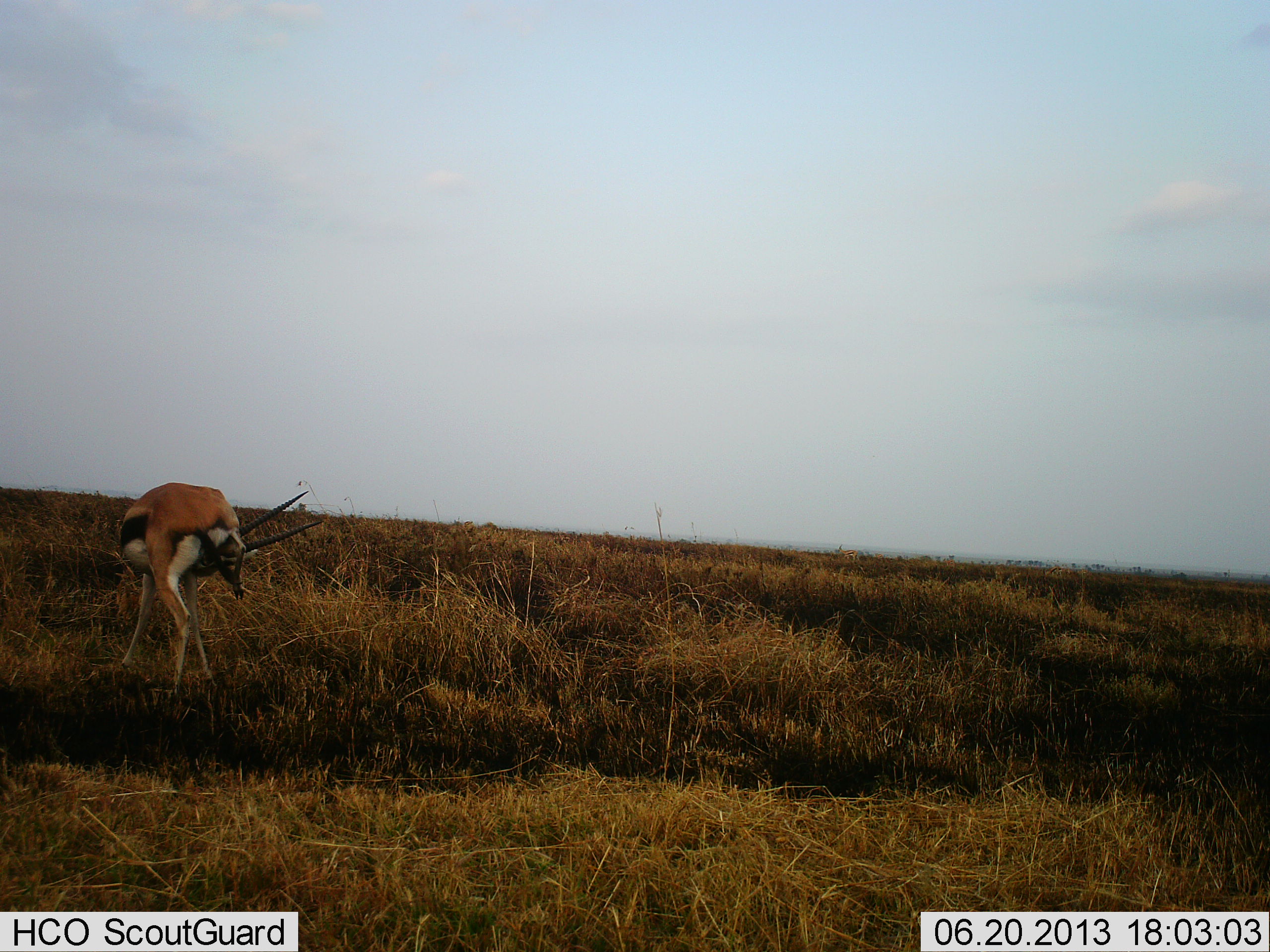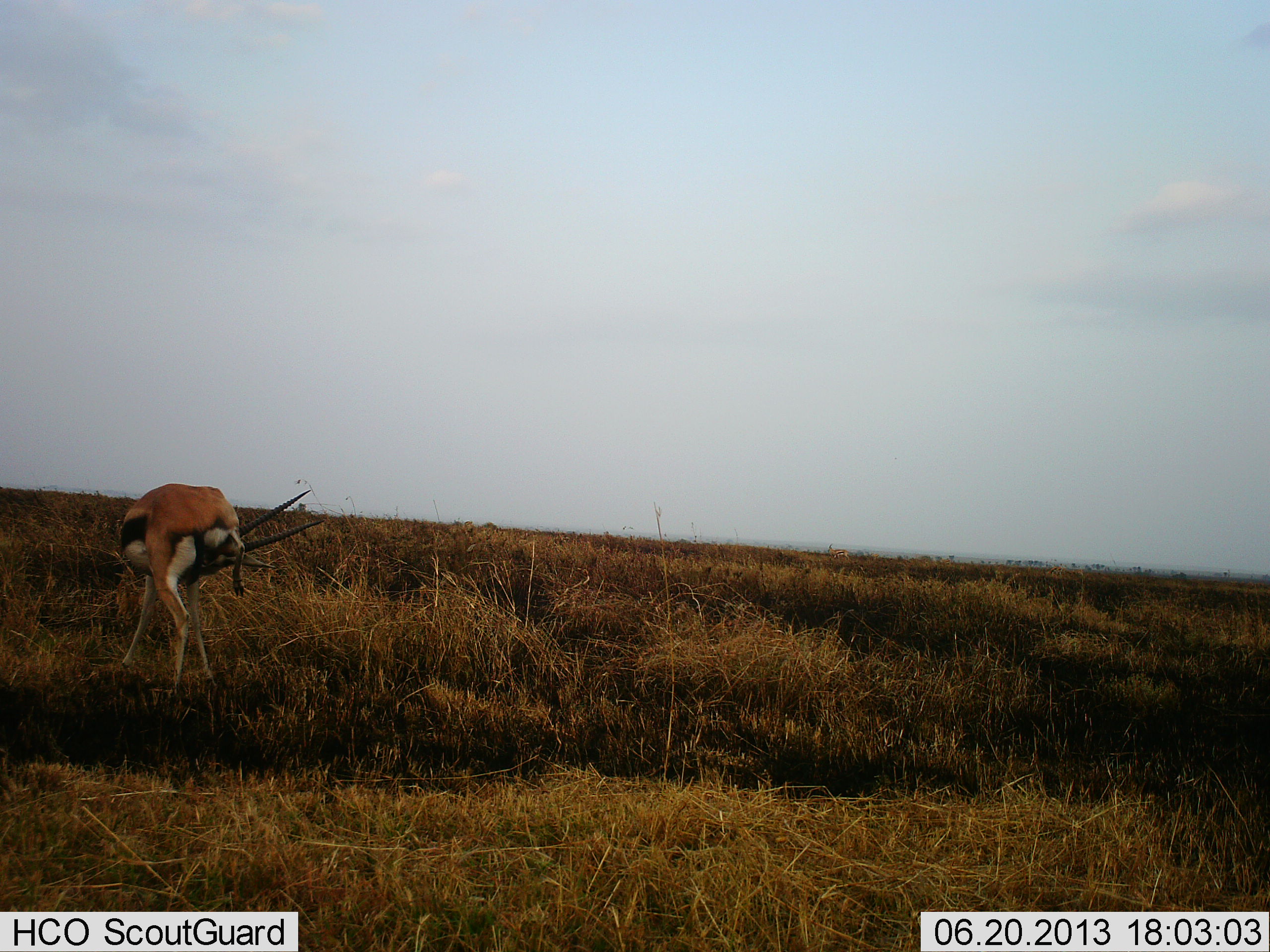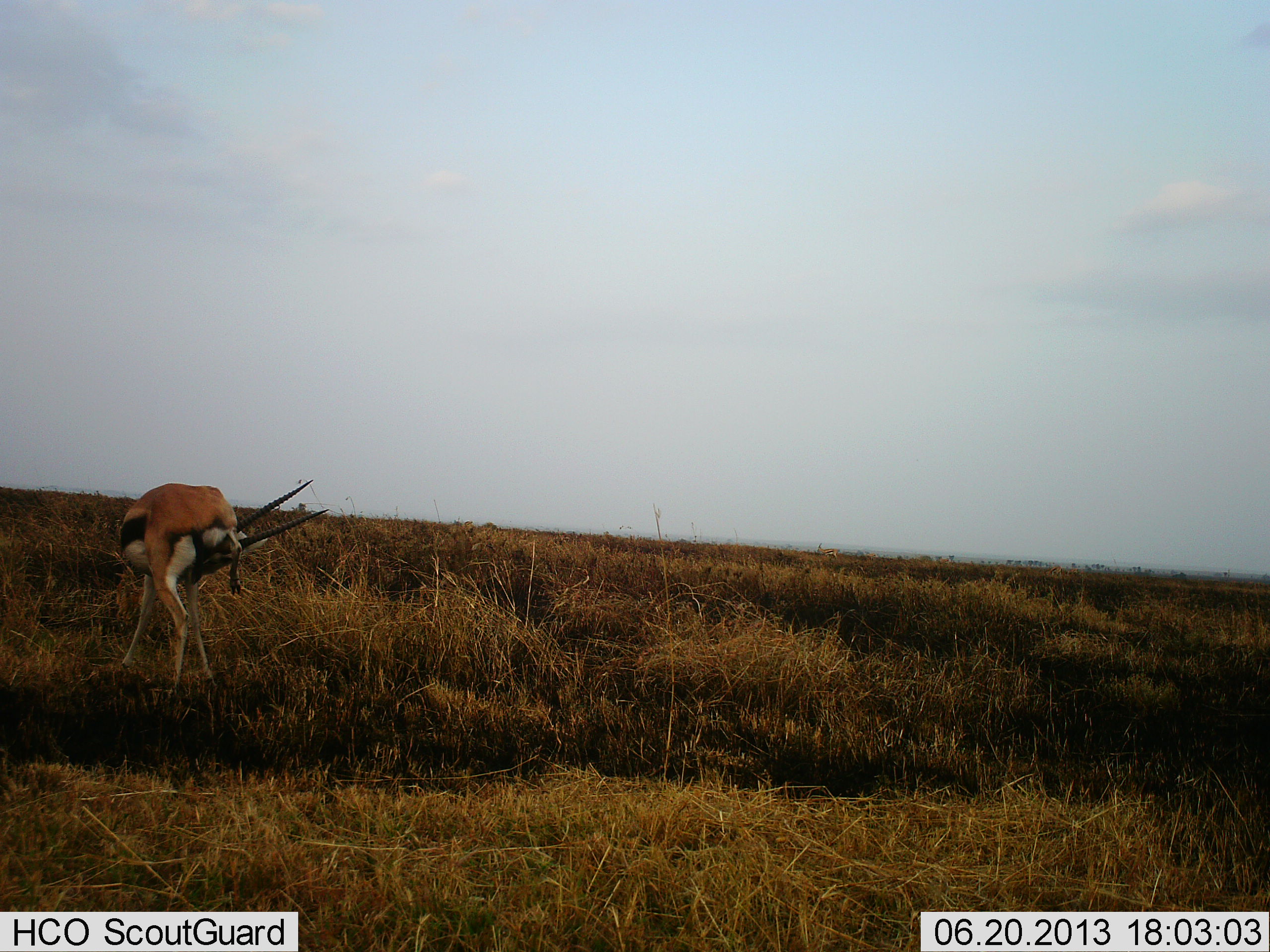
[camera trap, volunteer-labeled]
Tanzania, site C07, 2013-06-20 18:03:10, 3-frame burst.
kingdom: Animalia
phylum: Chordata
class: Mammalia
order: Artiodactyla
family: Bovidae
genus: Eudorcas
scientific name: Eudorcas thomsonii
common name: thomson's gazelle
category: gazellethomsons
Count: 1.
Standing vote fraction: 92%.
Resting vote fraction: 0%.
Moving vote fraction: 8%.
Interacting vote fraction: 8%.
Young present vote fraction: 0%.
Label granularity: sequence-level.